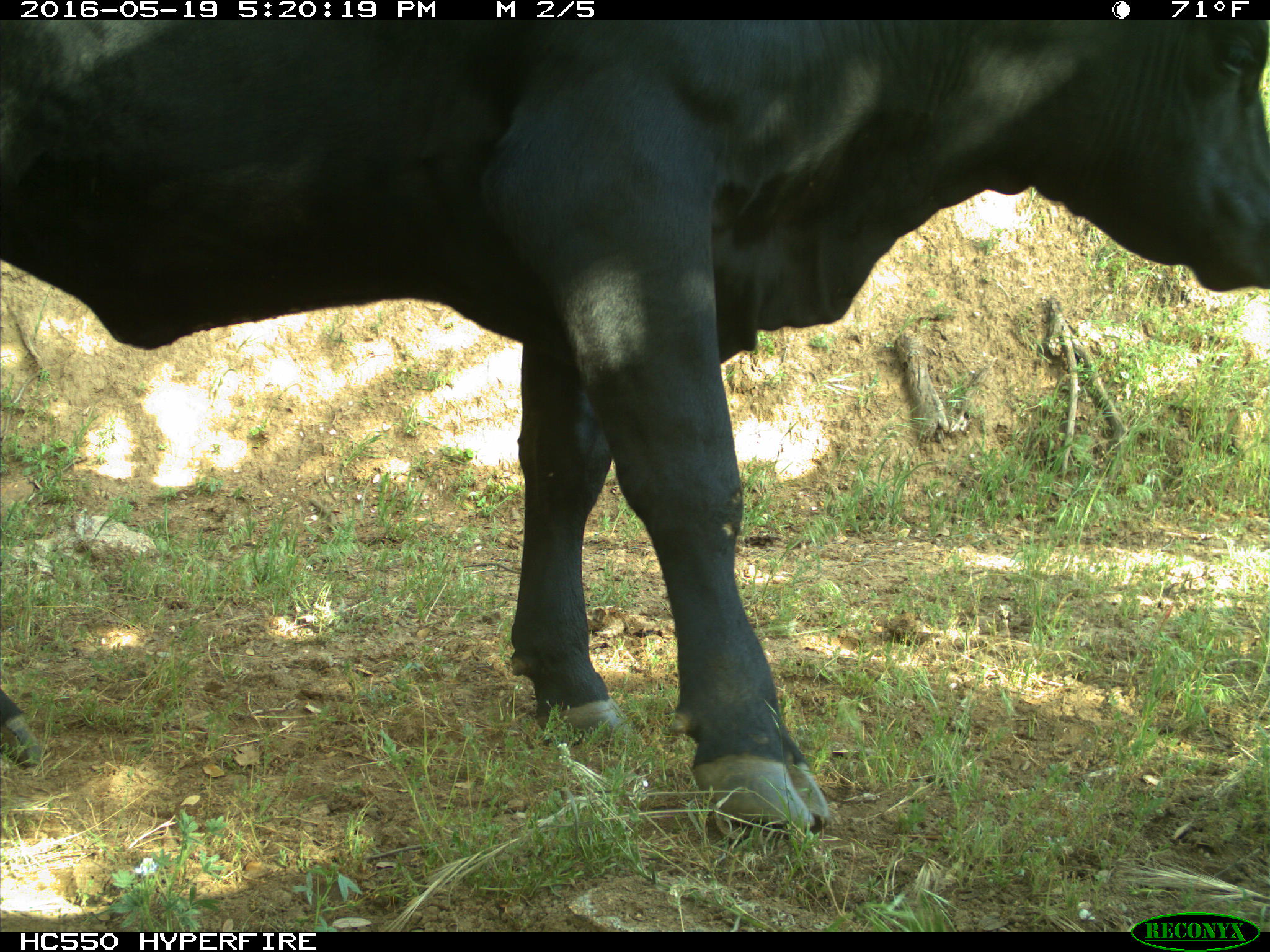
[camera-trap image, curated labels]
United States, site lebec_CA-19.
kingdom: Animalia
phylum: Chordata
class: Mammalia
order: Artiodactyla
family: Bovidae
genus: Bos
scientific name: Bos taurus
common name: domestic cow